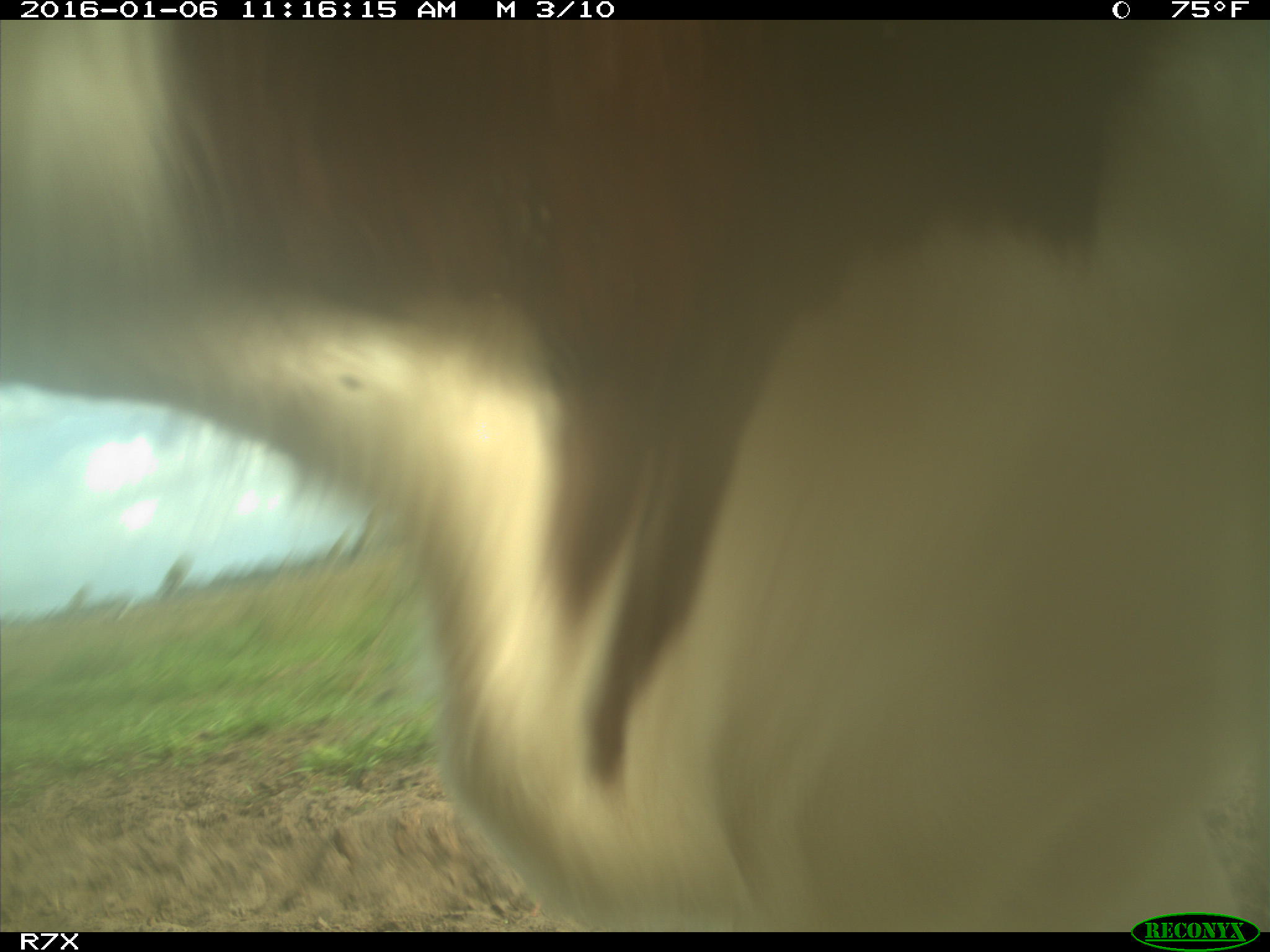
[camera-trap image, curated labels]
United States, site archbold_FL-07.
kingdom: Animalia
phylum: Chordata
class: Mammalia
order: Artiodactyla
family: Bovidae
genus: Bos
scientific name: Bos taurus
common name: domestic cow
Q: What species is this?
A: Bos taurus (domestic cow).